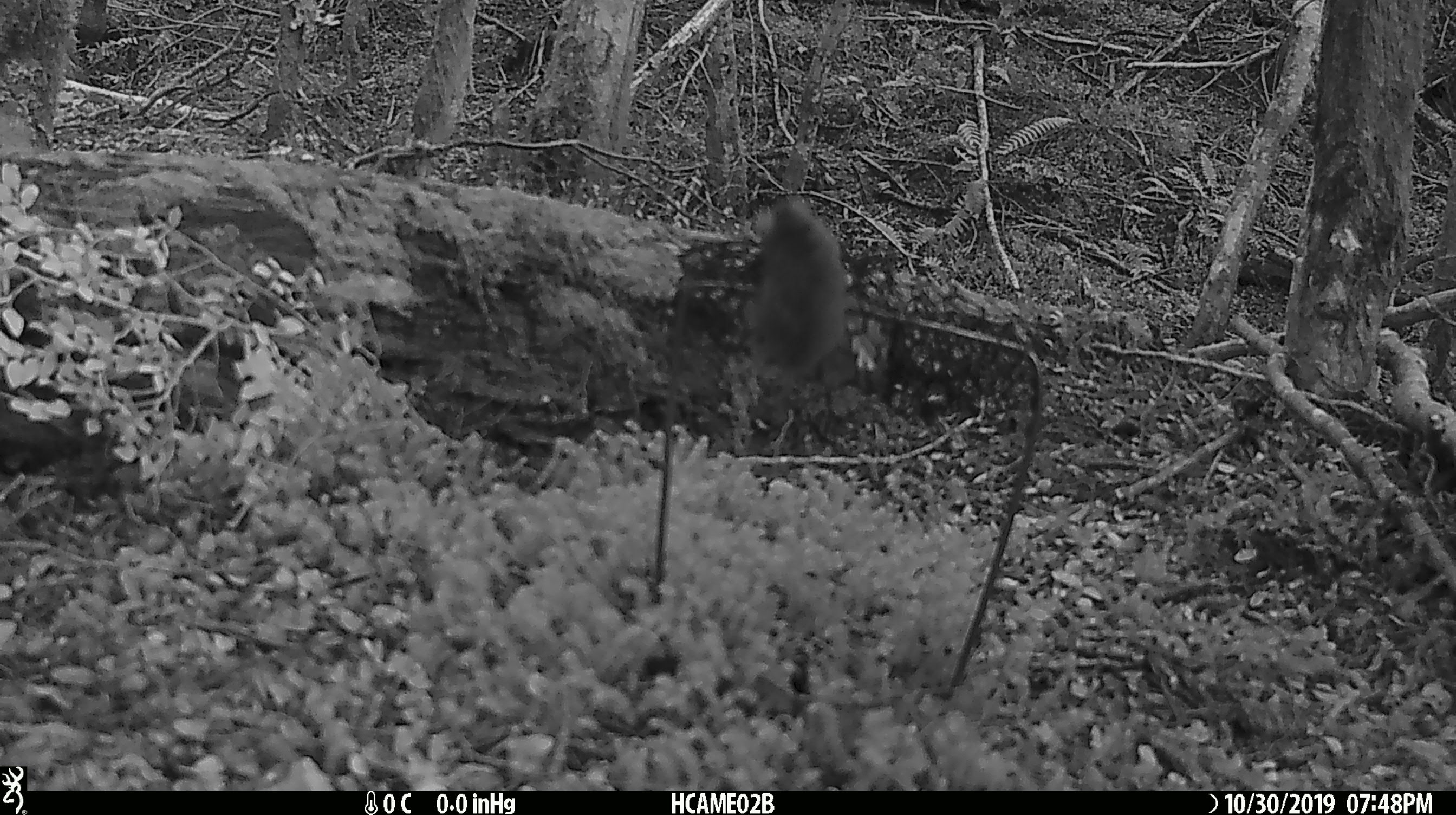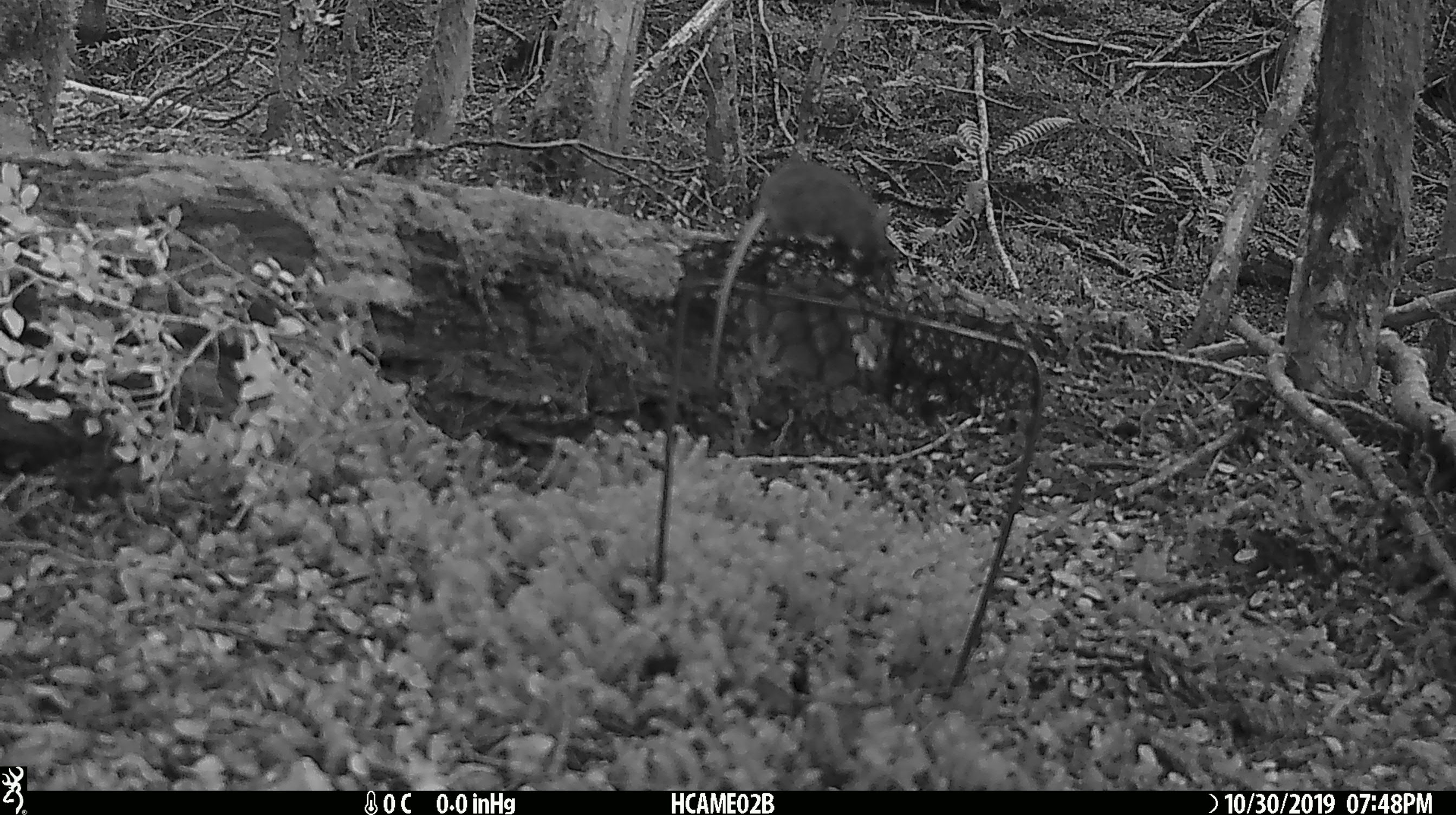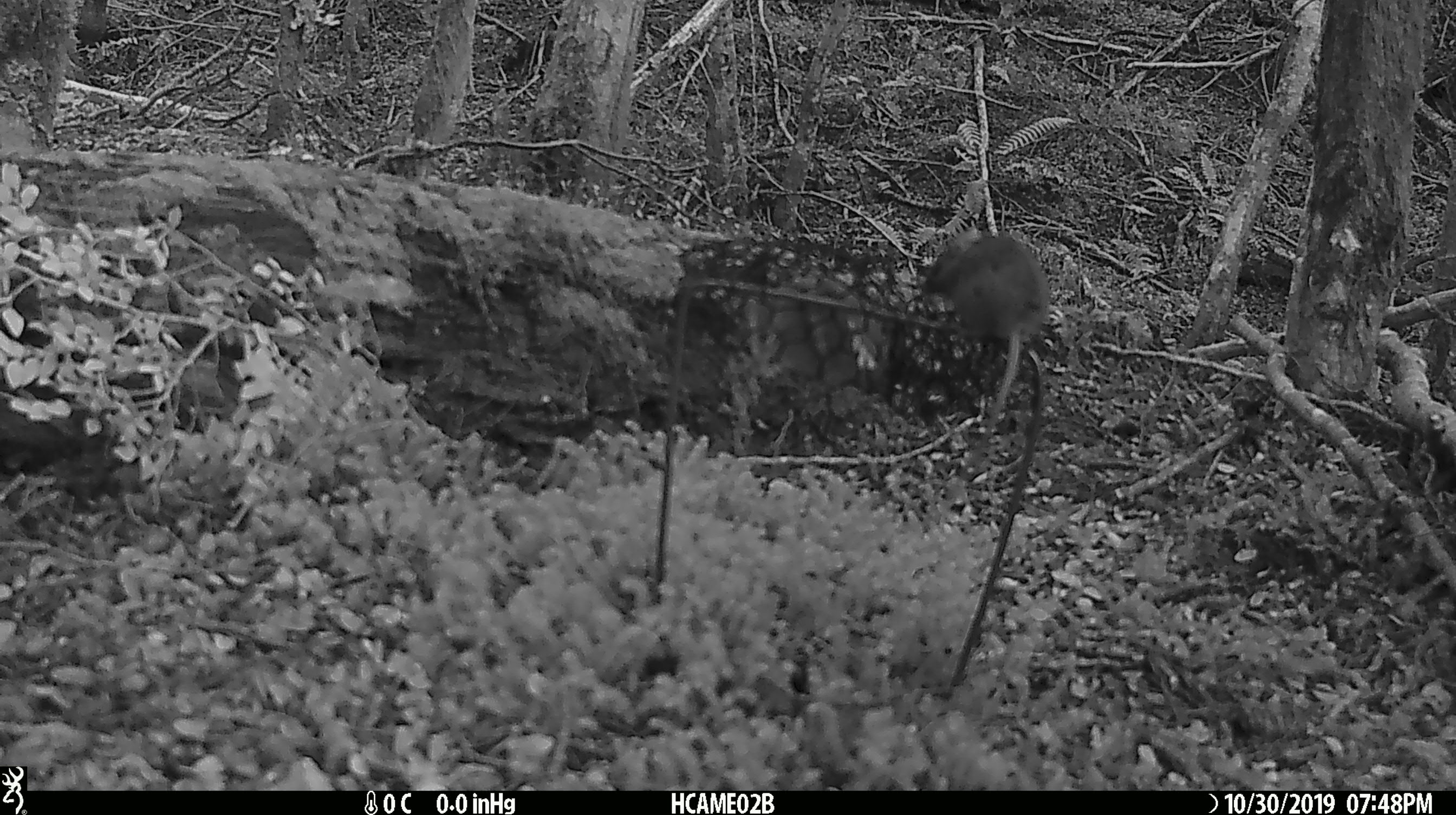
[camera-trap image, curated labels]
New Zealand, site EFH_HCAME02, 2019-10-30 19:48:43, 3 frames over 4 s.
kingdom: Animalia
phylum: Chordata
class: Mammalia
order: Rodentia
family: Muridae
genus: Mus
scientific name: Mus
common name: mouse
Mouse (Mus).